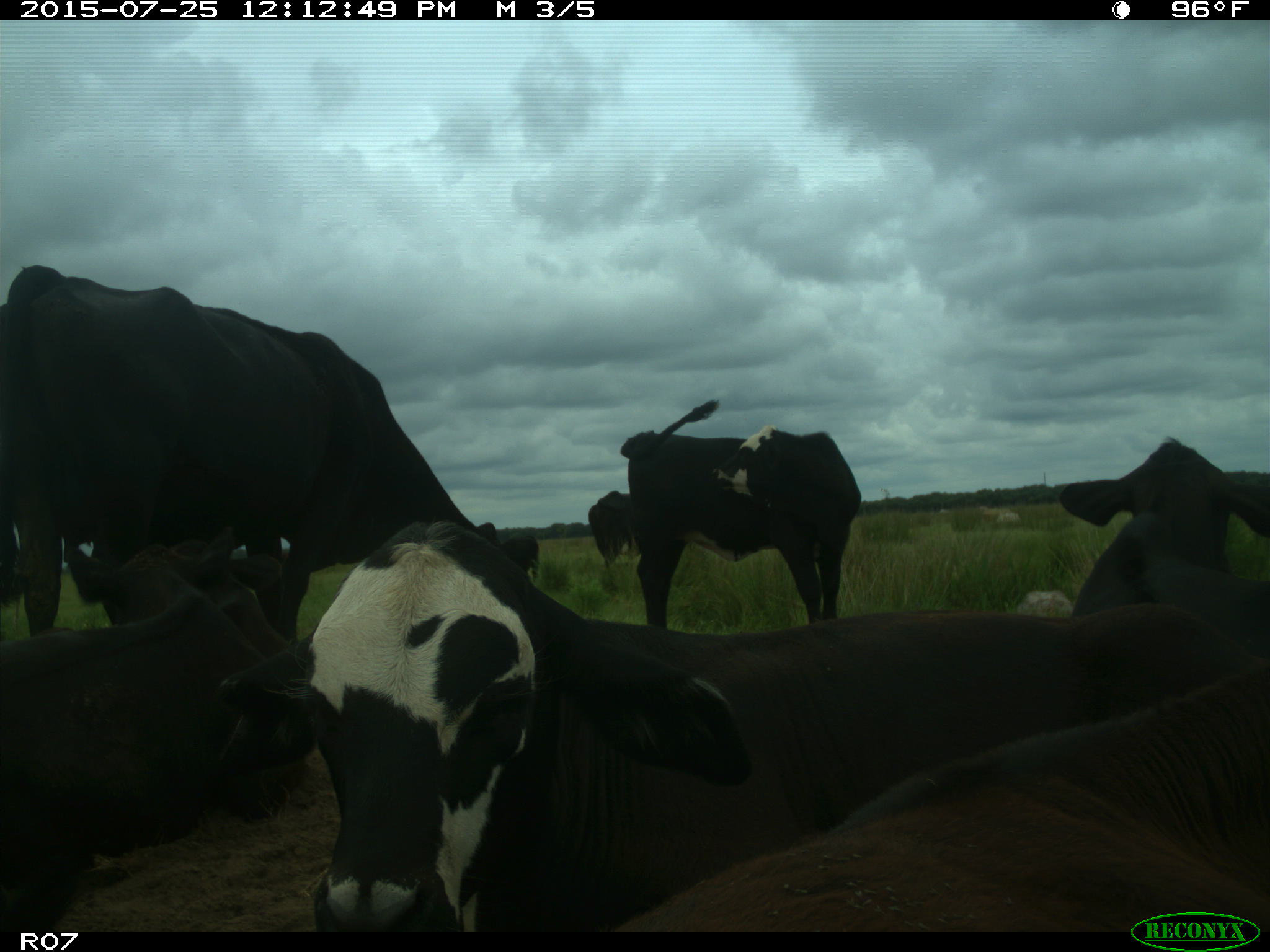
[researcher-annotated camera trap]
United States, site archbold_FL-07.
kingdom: Animalia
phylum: Chordata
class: Mammalia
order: Artiodactyla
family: Bovidae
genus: Bos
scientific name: Bos taurus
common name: domestic cow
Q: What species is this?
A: Bos taurus (domestic cow).